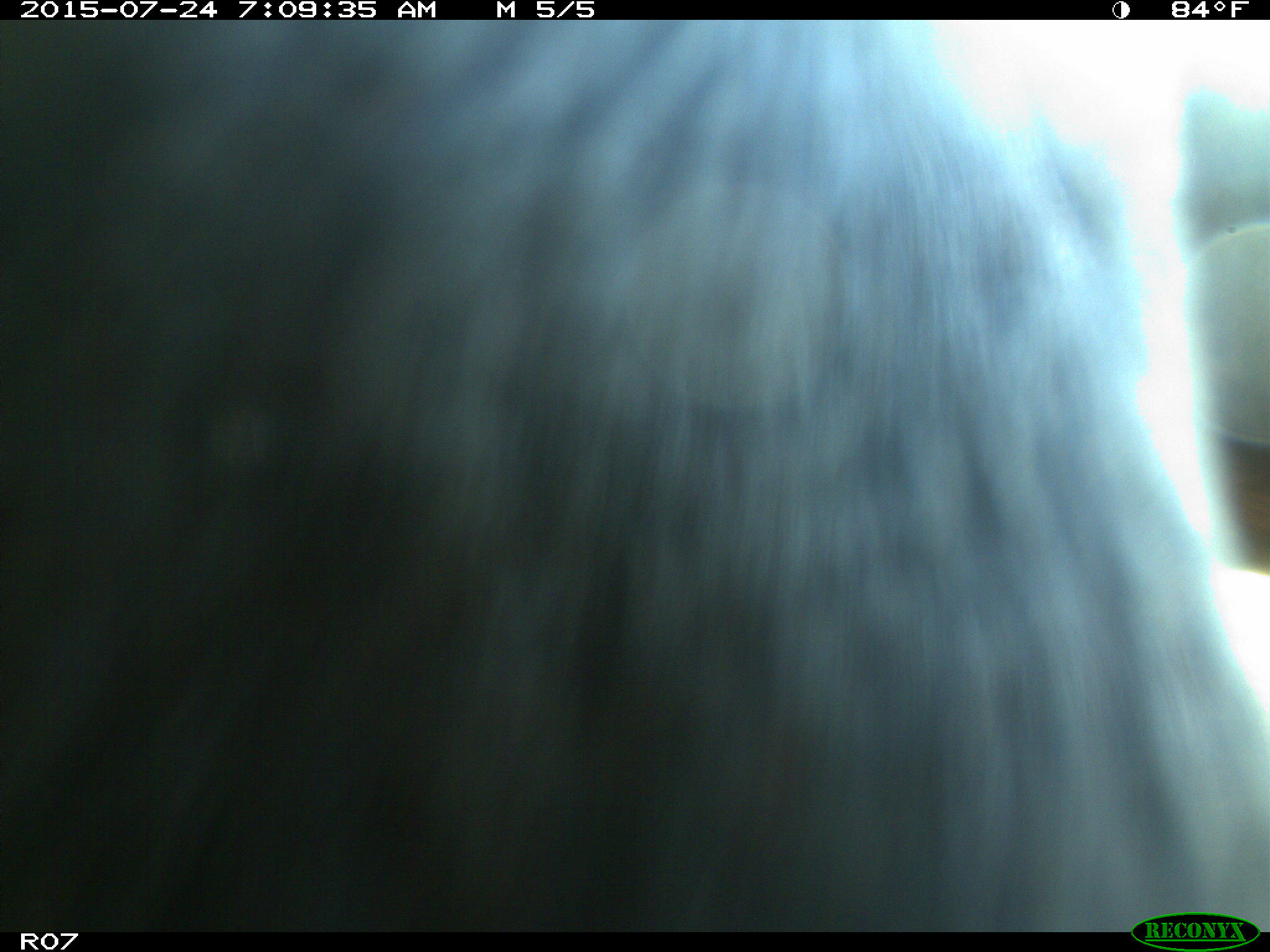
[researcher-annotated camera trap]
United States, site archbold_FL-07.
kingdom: Animalia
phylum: Chordata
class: Mammalia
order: Artiodactyla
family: Bovidae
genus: Bos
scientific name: Bos taurus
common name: domestic cow